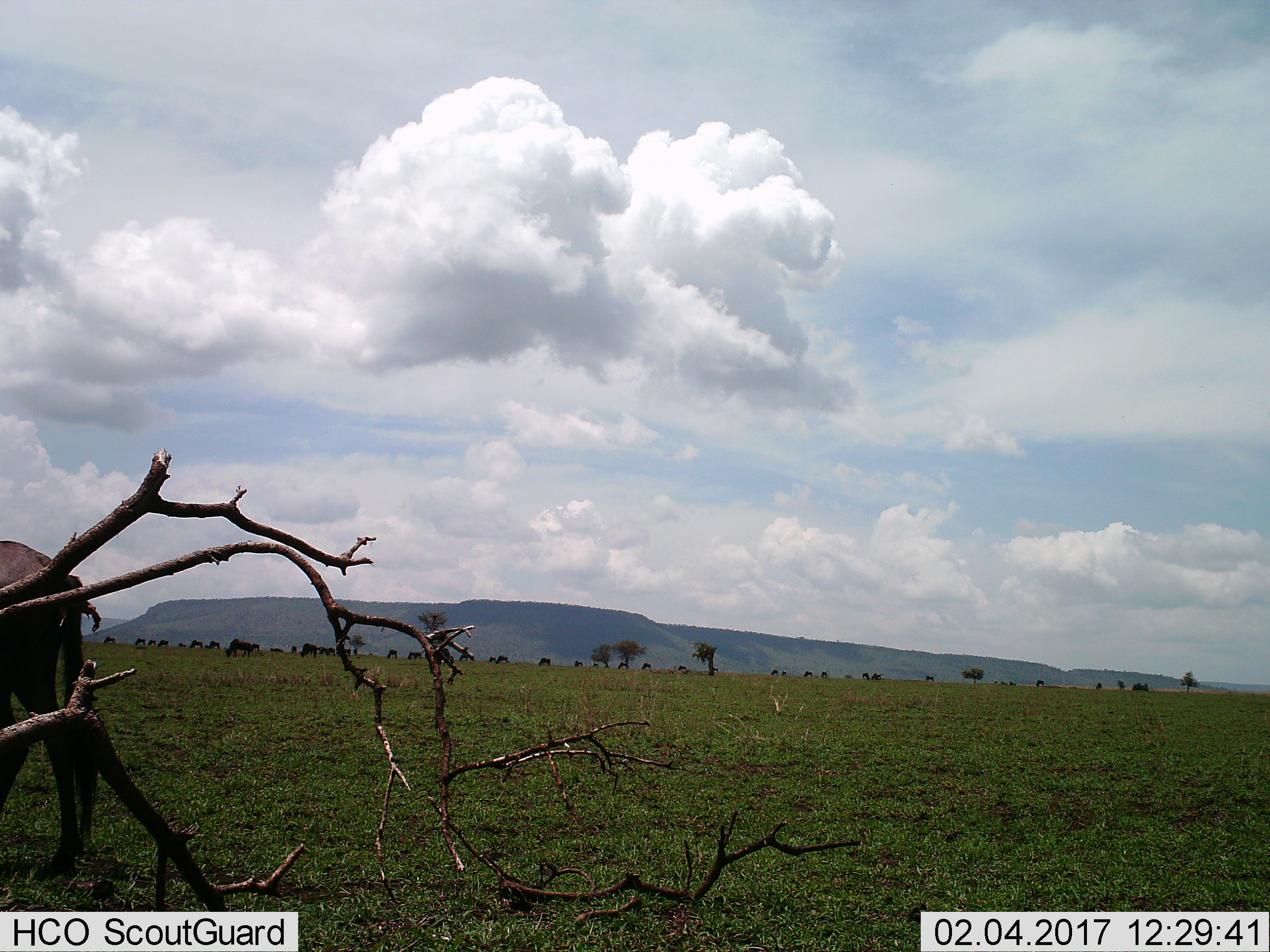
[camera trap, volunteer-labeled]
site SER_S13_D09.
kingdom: Animalia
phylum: Chordata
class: Mammalia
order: Artiodactyla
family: Bovidae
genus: Connochaetes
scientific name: Connochaetes taurinus taurinus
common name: blue wildebeest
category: wildebeestblue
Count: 11-50.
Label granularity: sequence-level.